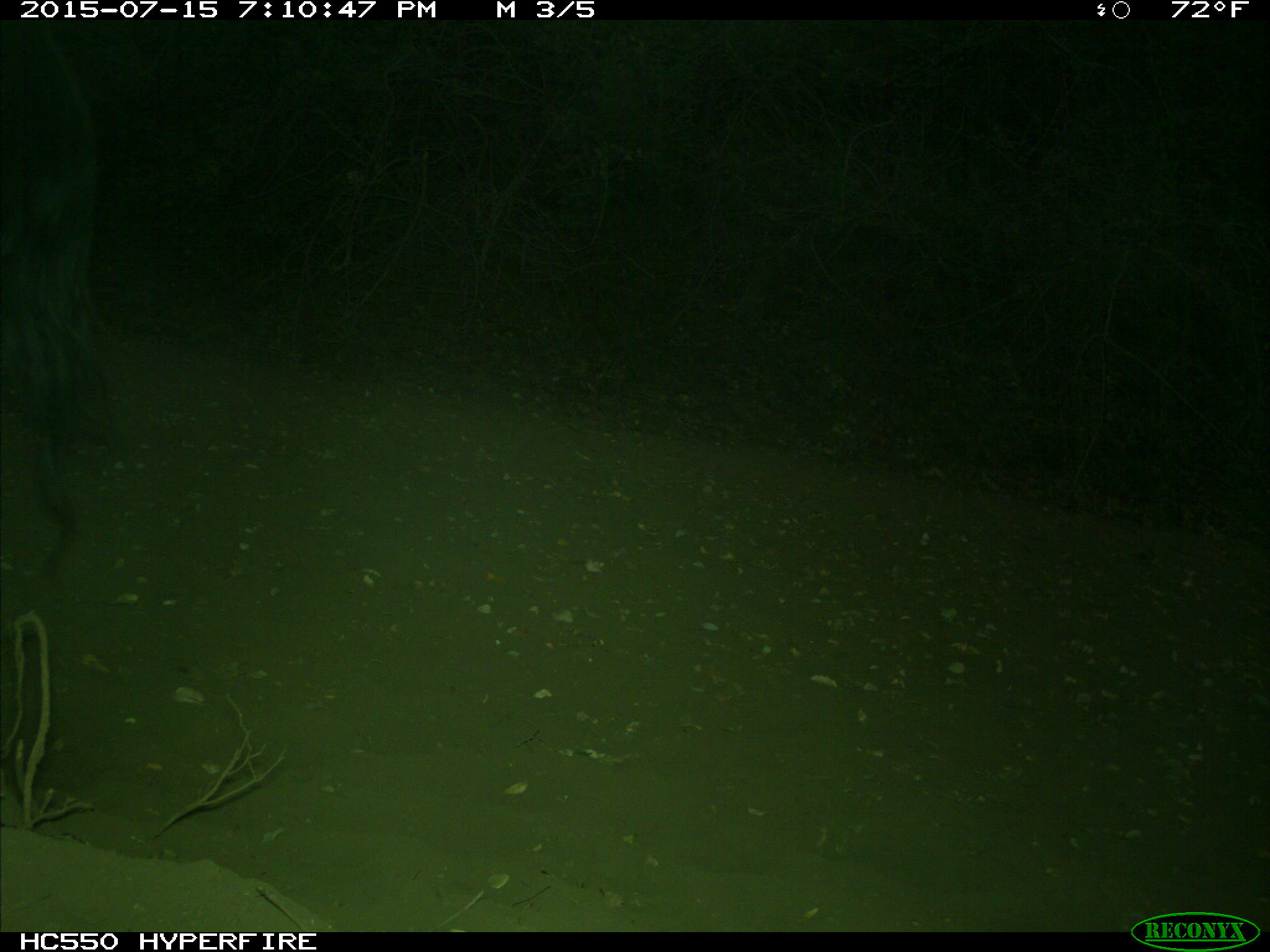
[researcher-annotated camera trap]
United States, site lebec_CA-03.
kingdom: Animalia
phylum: Chordata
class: Mammalia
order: Artiodactyla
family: Bovidae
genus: Bos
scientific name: Bos taurus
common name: domestic cow